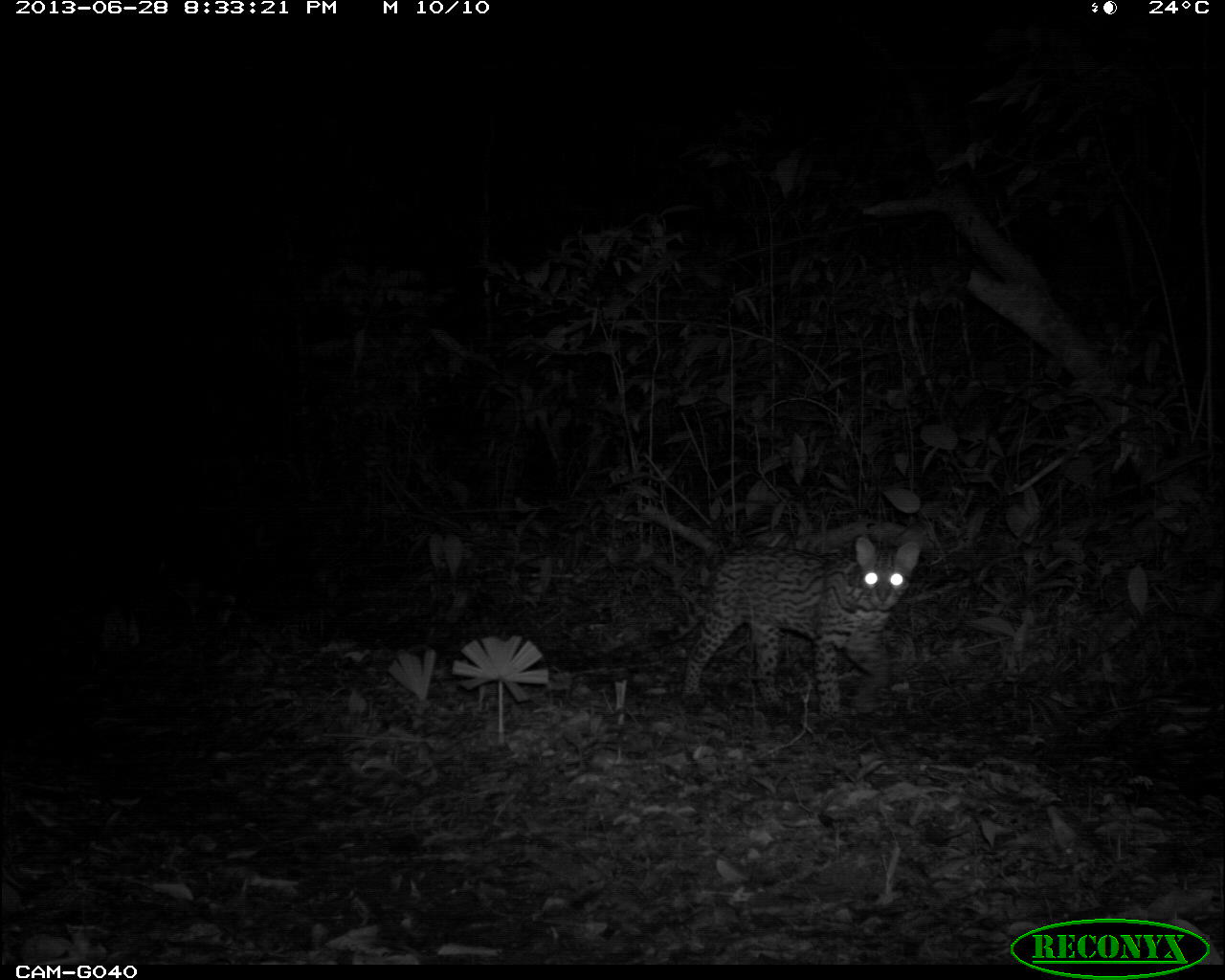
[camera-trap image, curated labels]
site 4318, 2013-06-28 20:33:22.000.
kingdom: Animalia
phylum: Chordata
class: Mammalia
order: Carnivora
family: Felidae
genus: Leopardus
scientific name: Leopardus pardalis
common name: ocelot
Leopardus pardalis (ocelot), count 1, sex female.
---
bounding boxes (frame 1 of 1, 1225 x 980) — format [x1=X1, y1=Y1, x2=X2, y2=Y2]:
leopardus pardalis: [x1=555, y1=533, x2=922, y2=734]